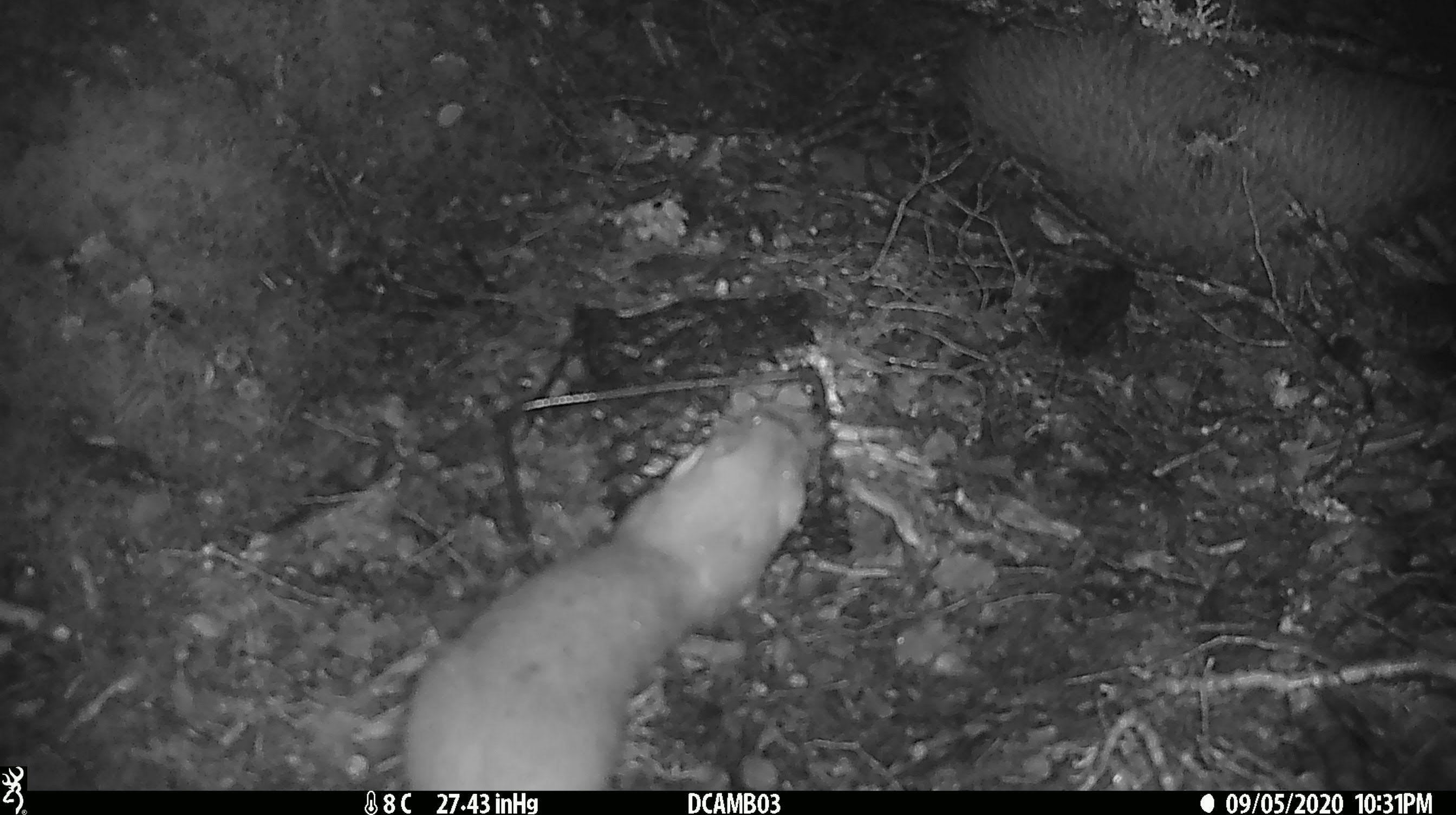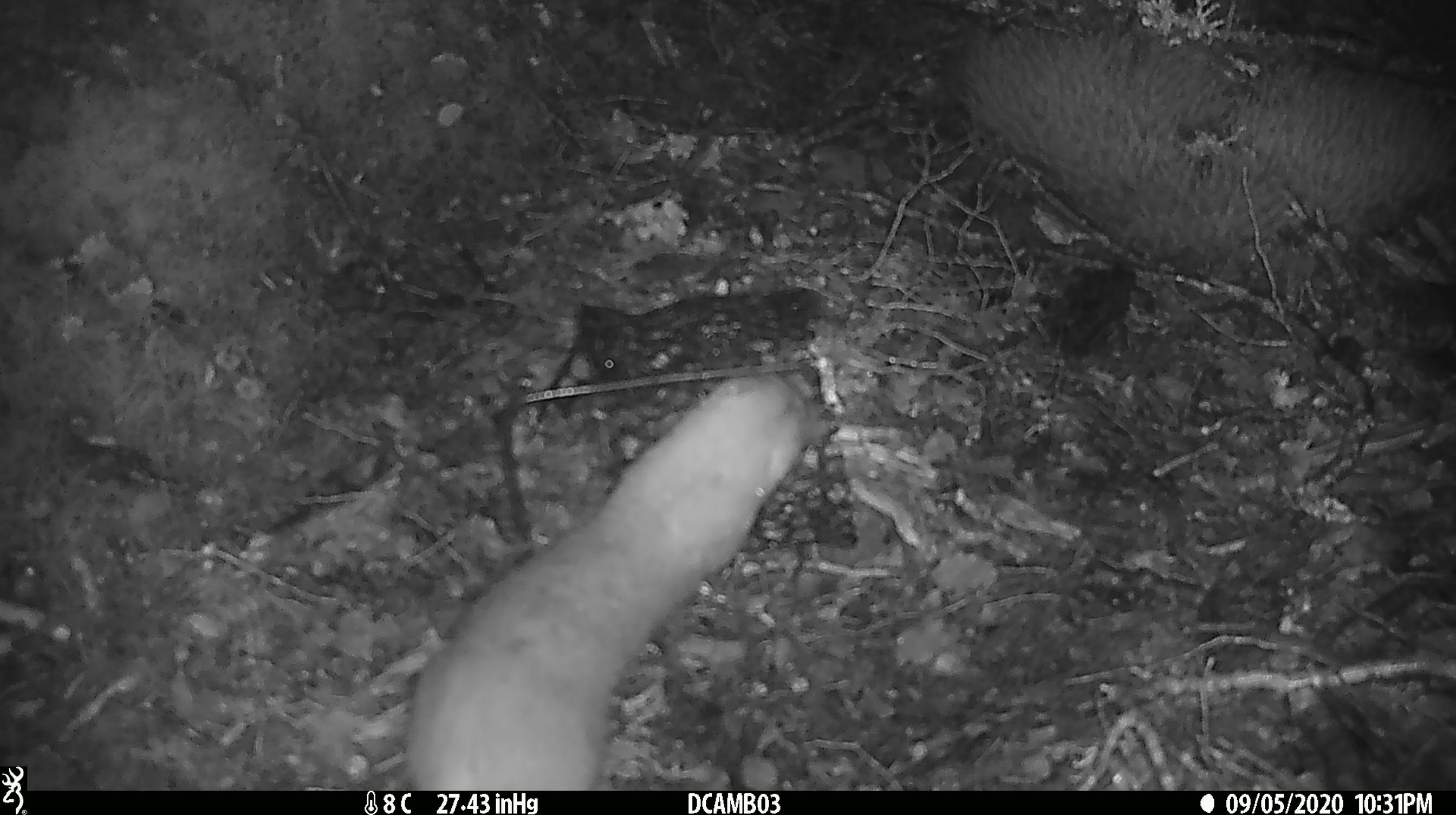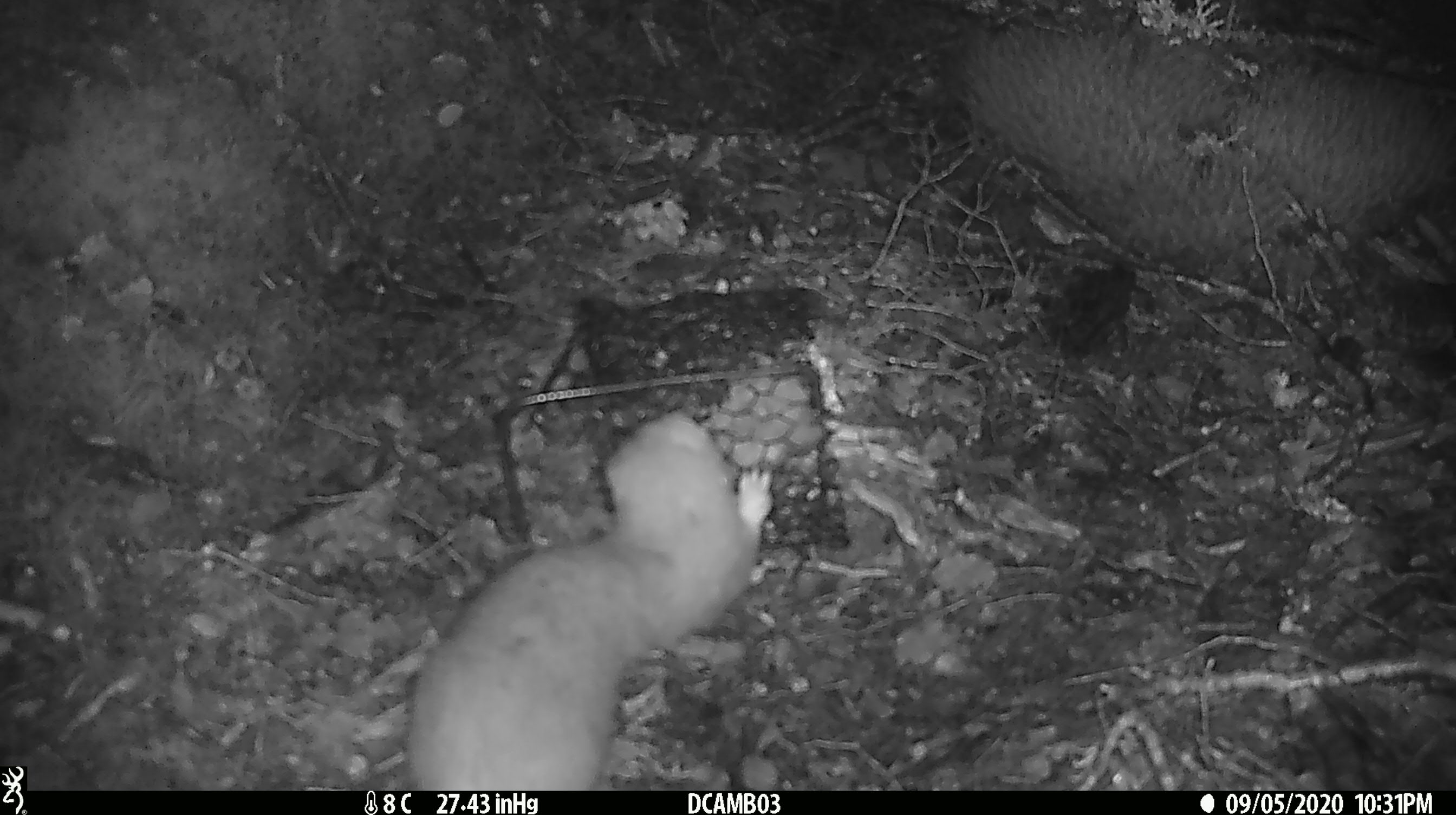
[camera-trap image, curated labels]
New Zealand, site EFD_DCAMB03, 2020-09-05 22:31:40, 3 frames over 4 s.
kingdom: Animalia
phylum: Chordata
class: Mammalia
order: Carnivora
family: Mustelidae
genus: Mustela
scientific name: Mustela erminea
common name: stoat